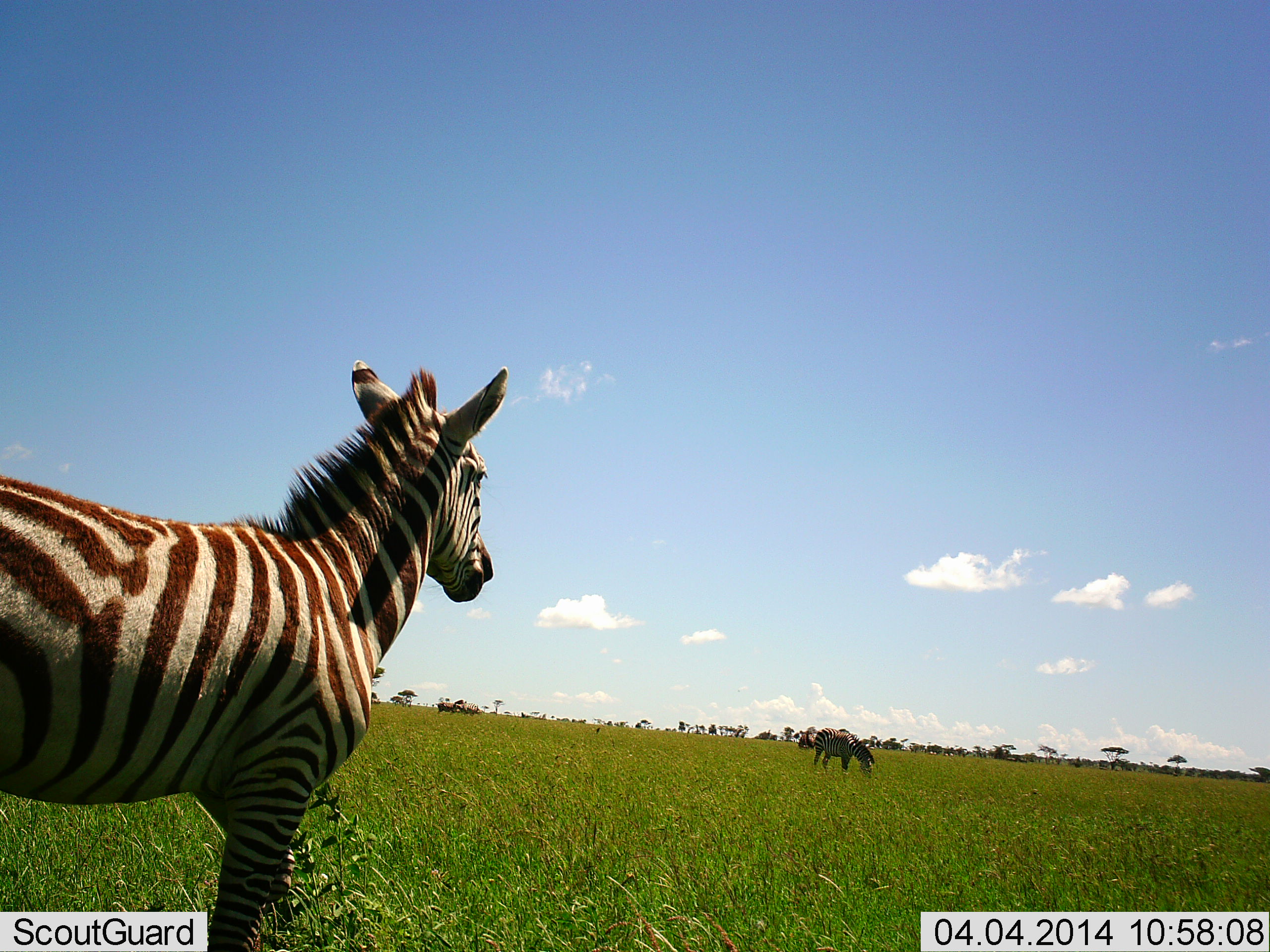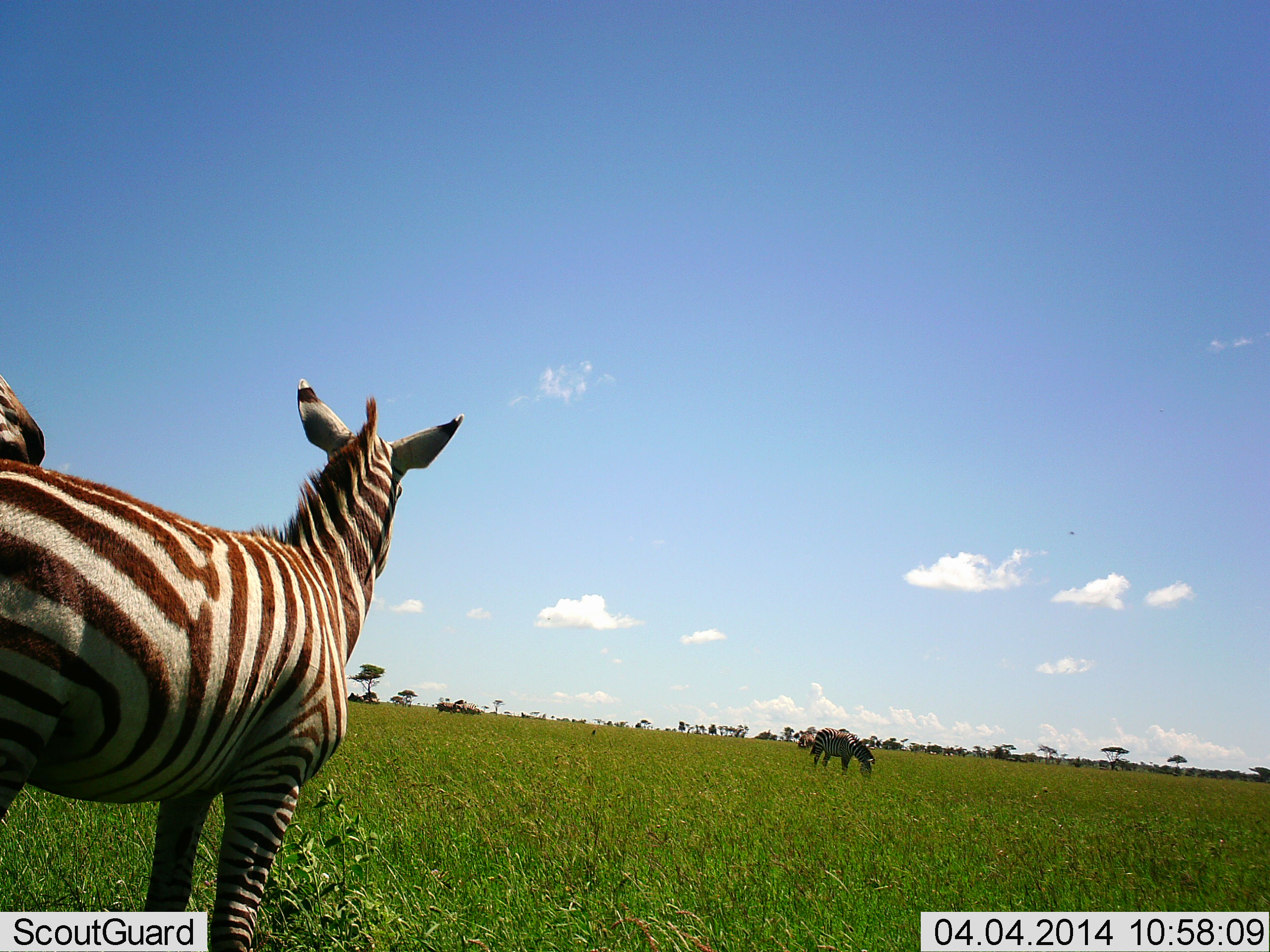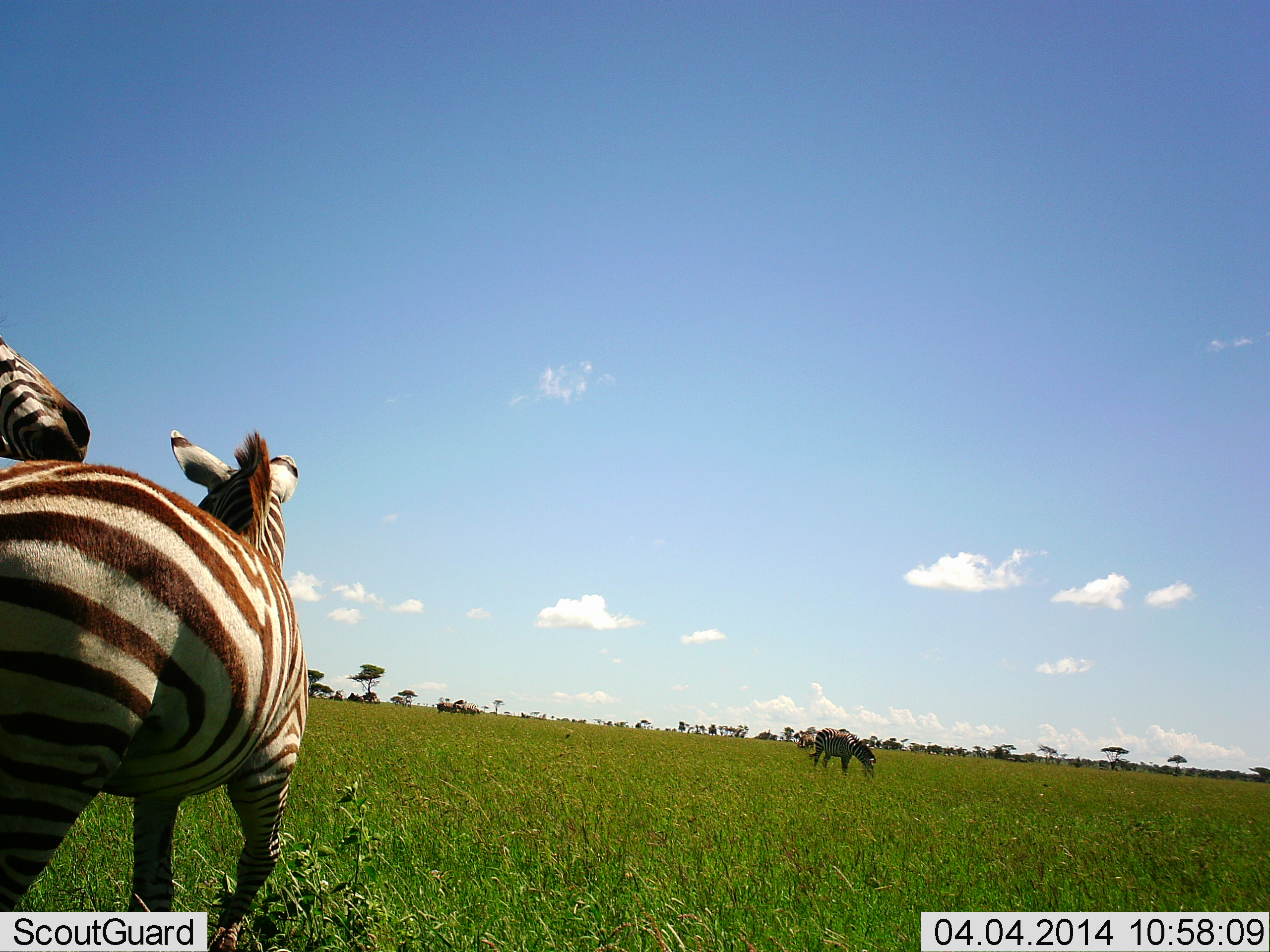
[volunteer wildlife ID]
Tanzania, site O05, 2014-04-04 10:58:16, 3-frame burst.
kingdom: Animalia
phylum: Chordata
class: Mammalia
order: Perissodactyla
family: Equidae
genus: Equus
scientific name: Equus quagga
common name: plains zebra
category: zebra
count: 3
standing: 81%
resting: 0%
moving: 19%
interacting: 17%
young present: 8%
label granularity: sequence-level